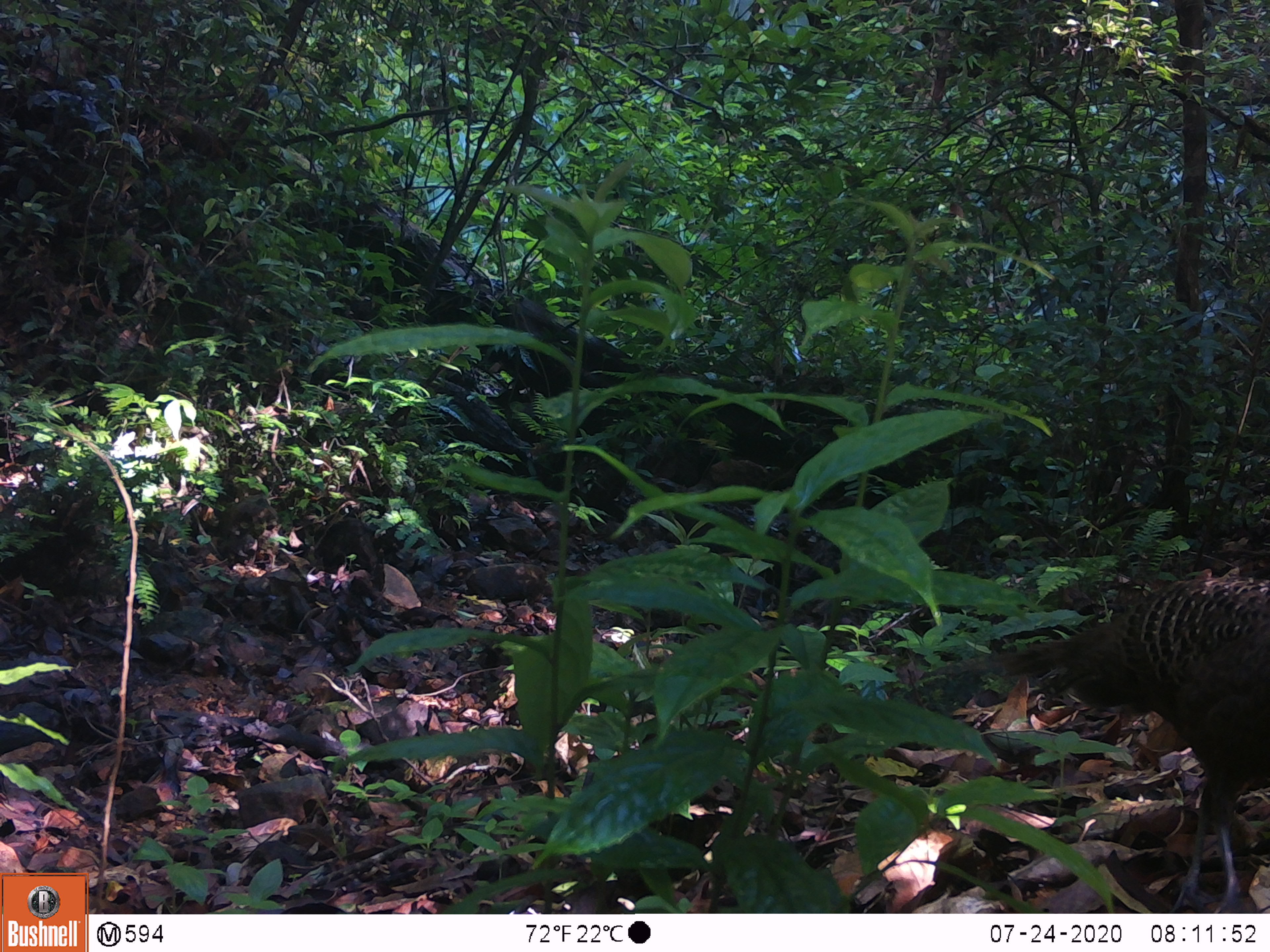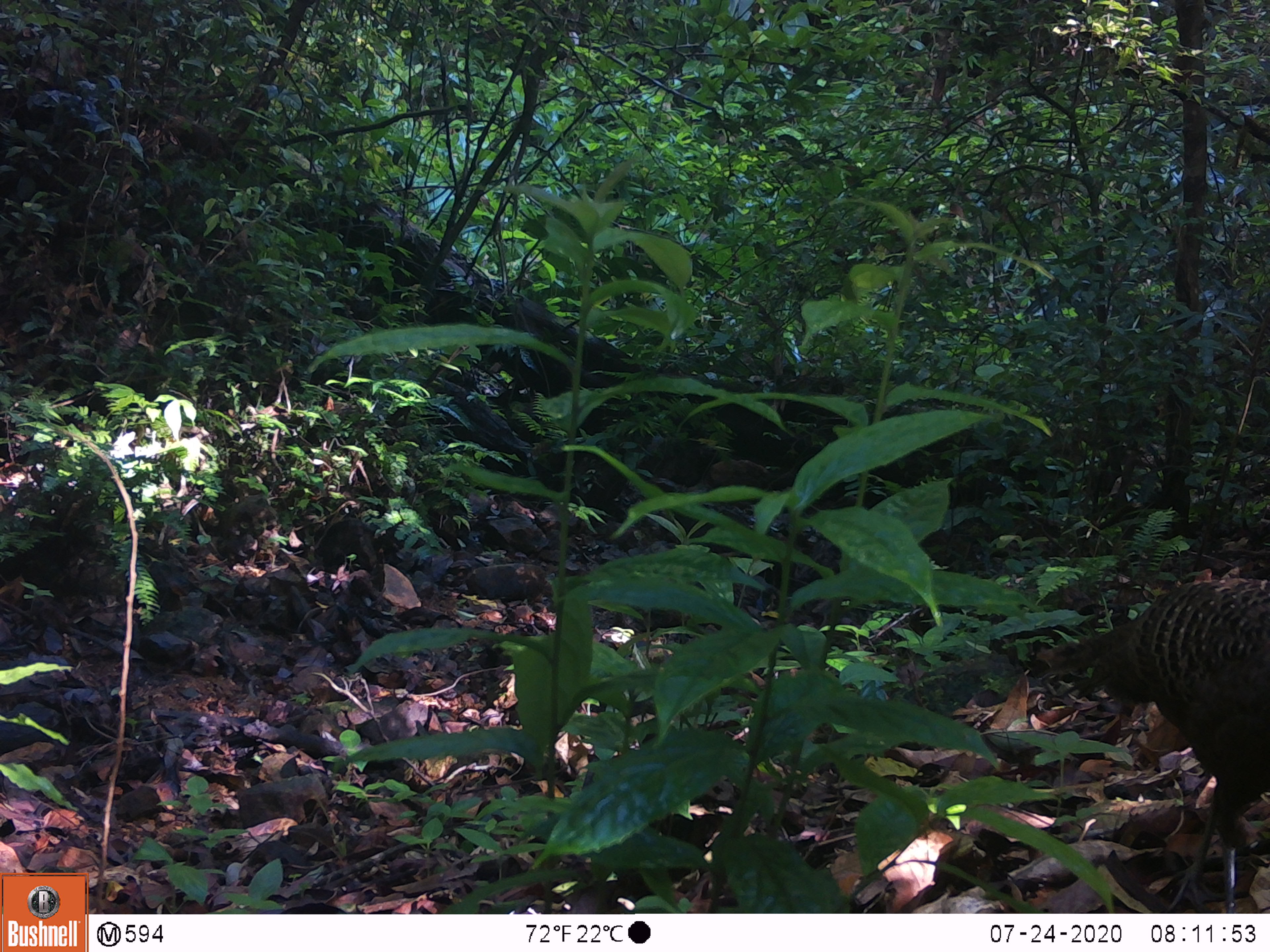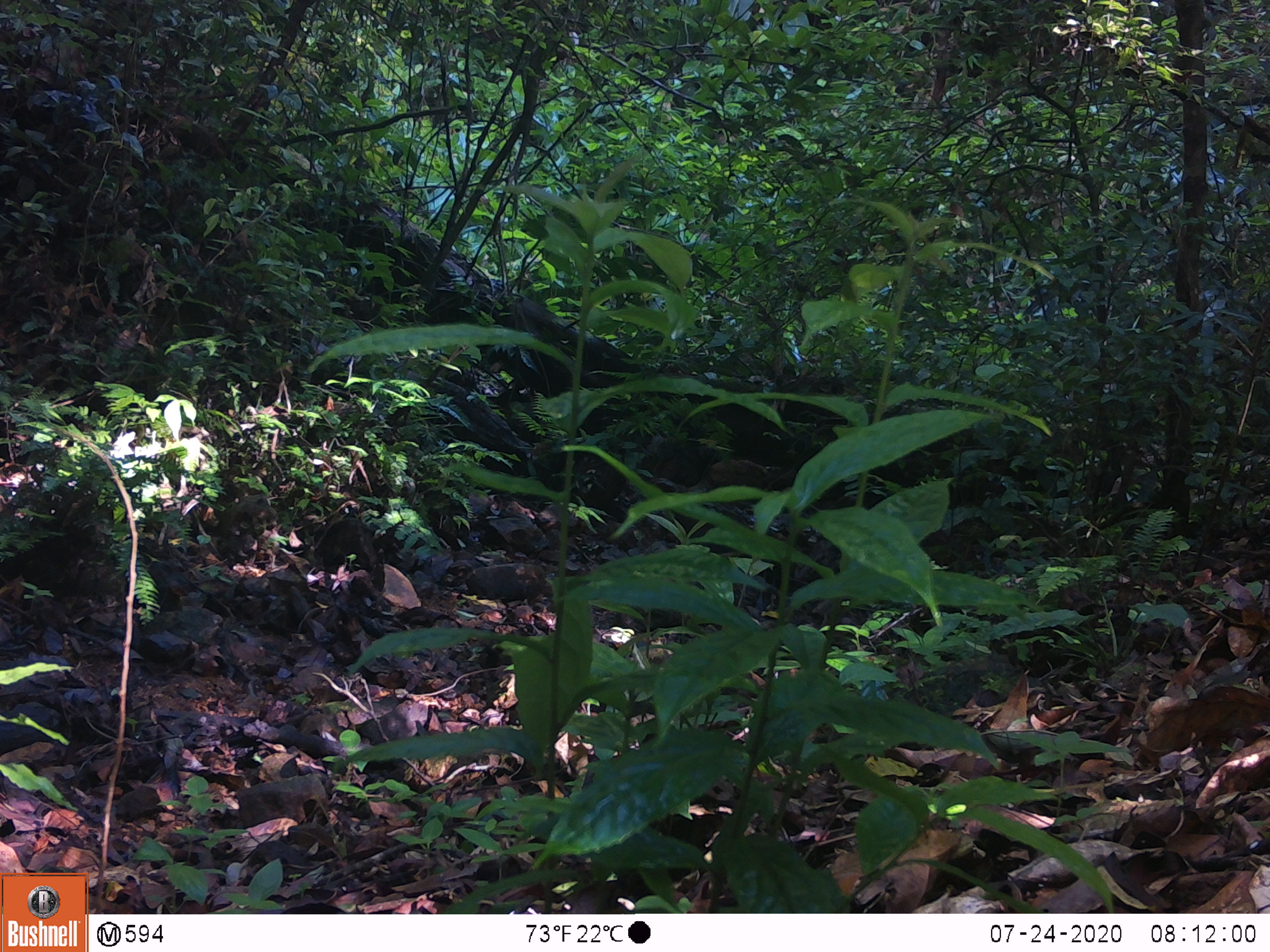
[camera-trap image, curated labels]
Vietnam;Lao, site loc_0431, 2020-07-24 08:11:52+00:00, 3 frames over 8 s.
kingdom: Animalia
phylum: Chordata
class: Aves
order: Galliformes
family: Phasianidae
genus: Polyplectron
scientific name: Polyplectron bicalcaratum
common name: gray peacock-pheasant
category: grey peacock pheasant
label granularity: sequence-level